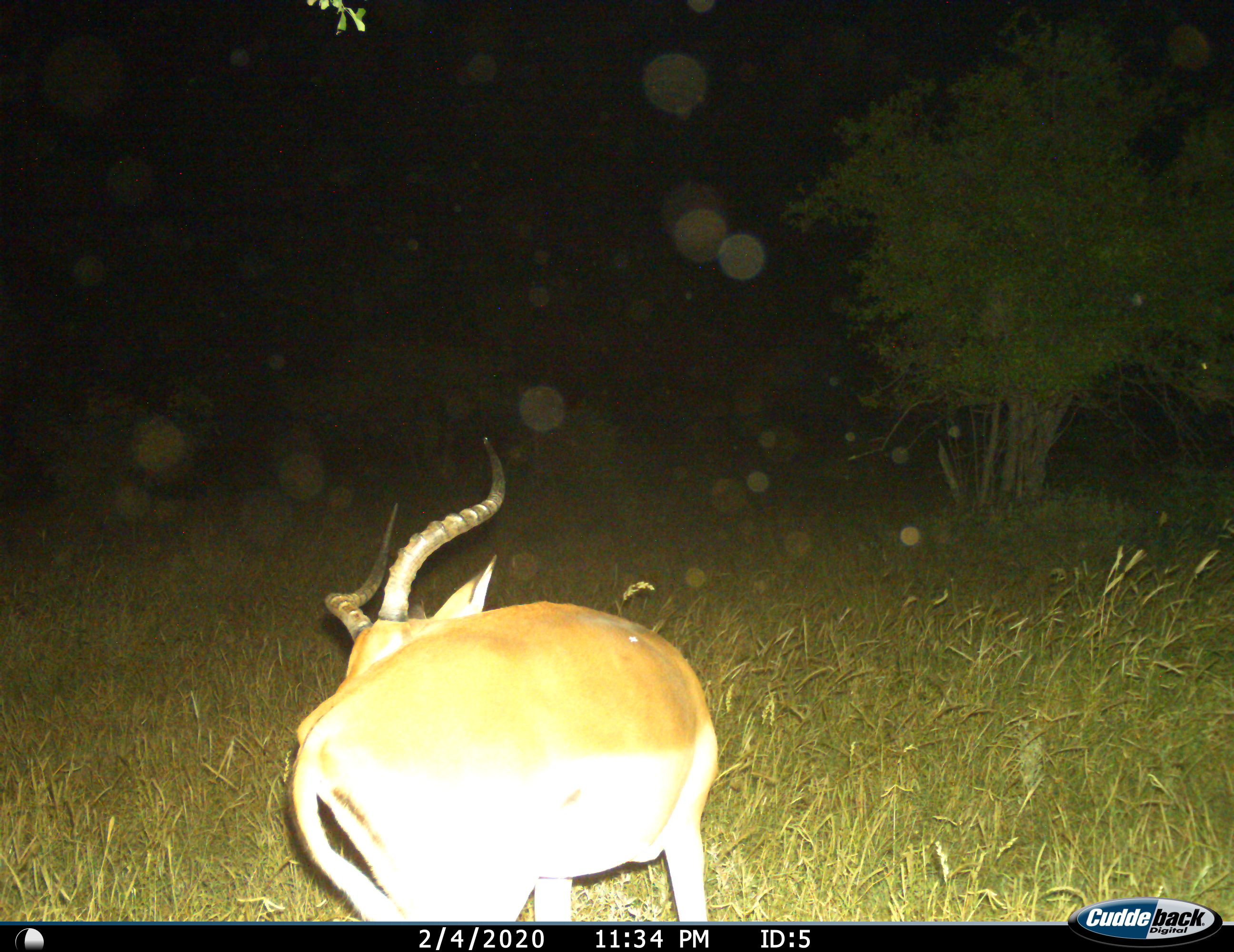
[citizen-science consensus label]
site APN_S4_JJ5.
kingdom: Animalia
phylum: Chordata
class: Mammalia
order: Artiodactyla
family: Bovidae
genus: Aepyceros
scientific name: Aepyceros melampus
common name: impala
Impala (Aepyceros melampus), count 1. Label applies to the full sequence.